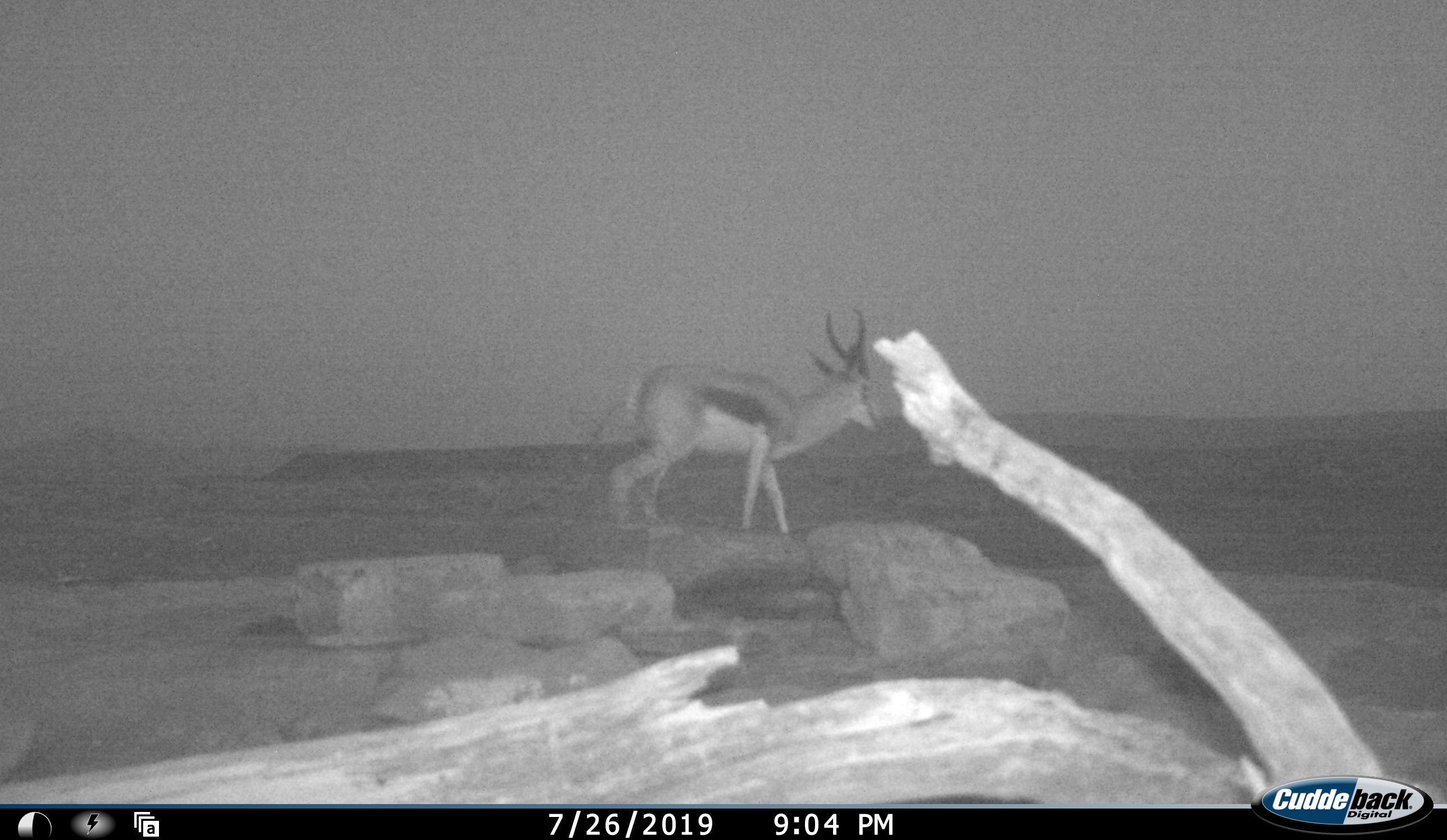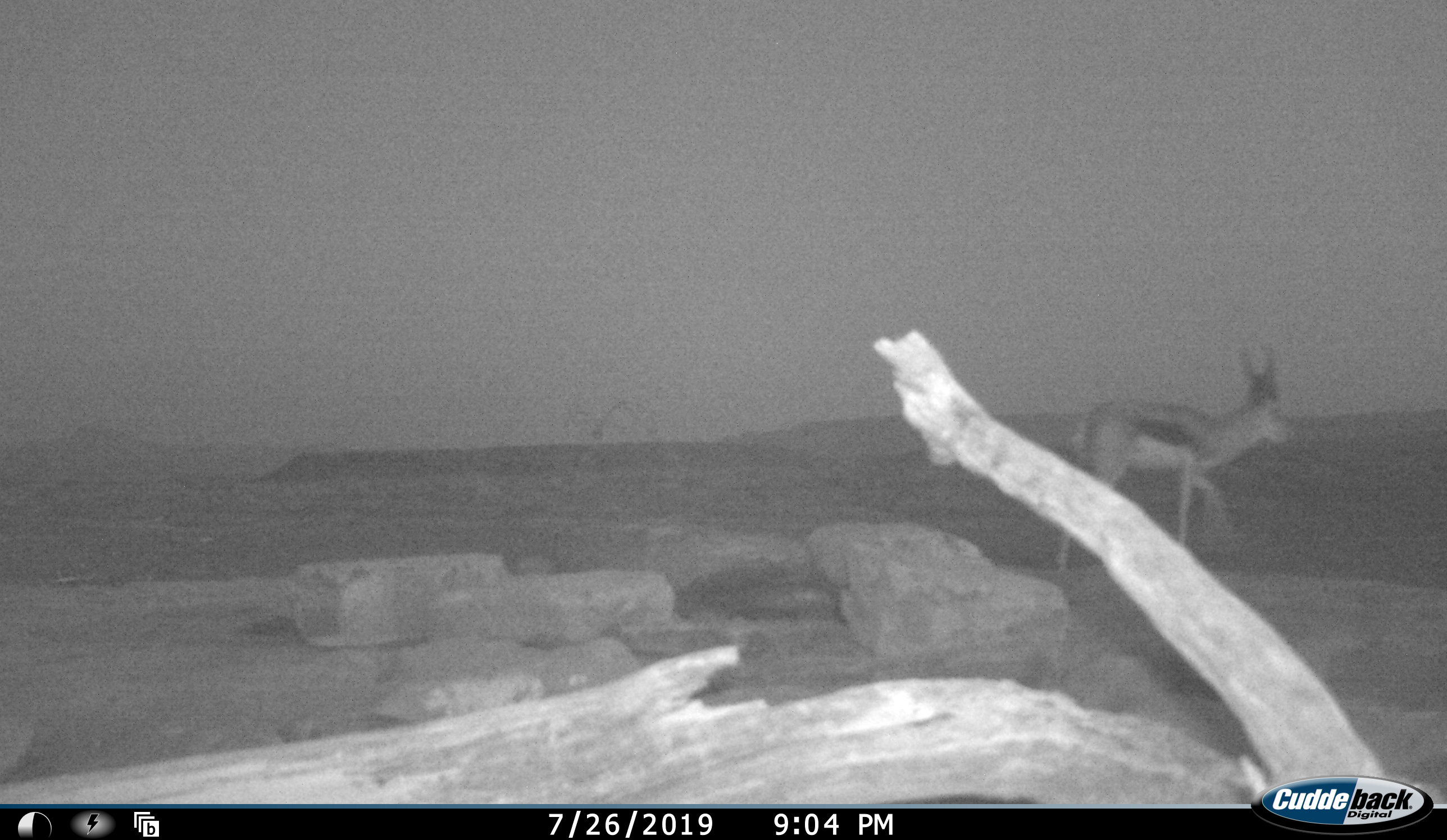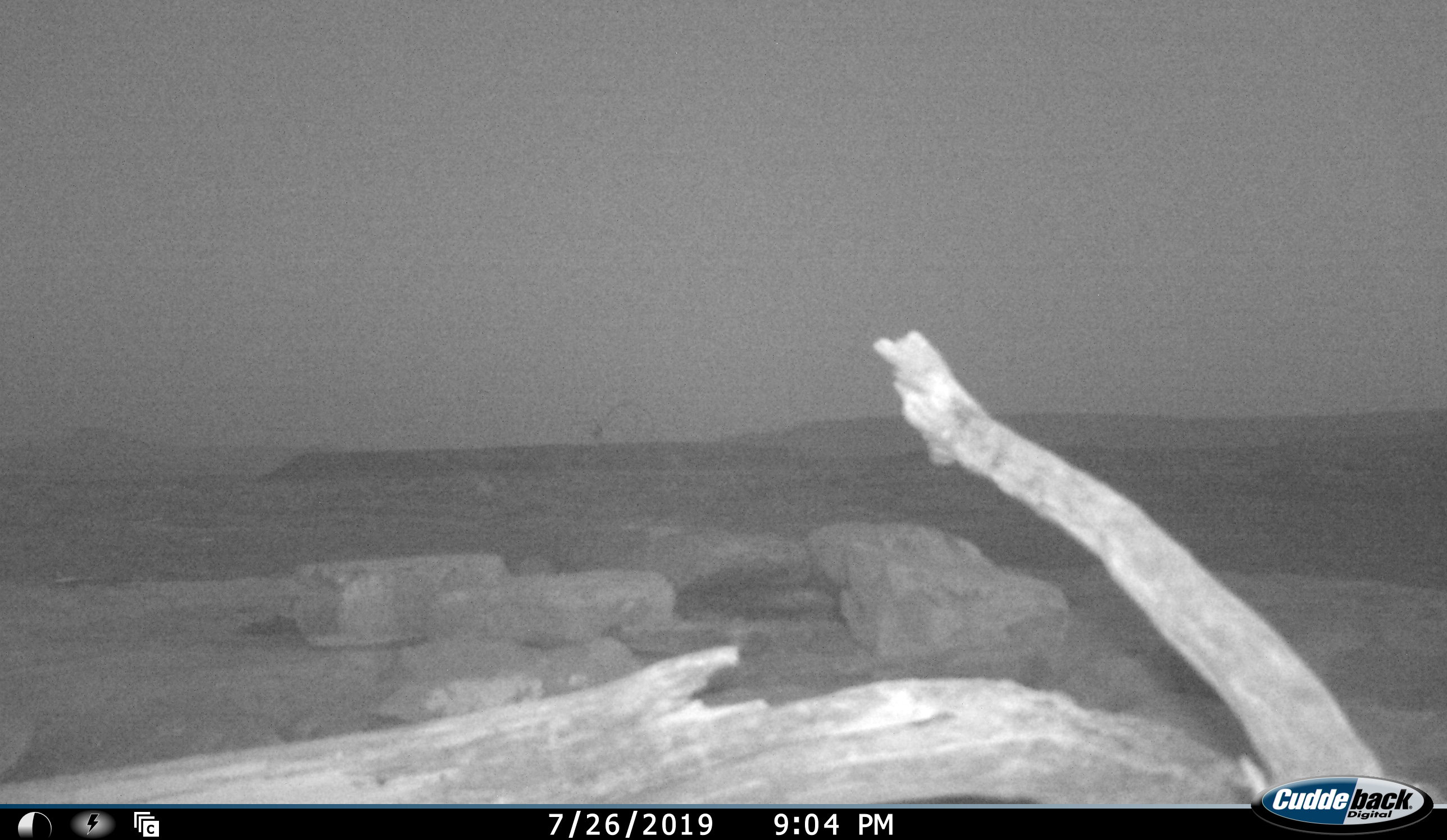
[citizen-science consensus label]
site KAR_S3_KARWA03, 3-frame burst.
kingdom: Animalia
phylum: Chordata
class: Mammalia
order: Artiodactyla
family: Bovidae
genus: Antidorcas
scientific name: Antidorcas marsupialis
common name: springbok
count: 1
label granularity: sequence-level